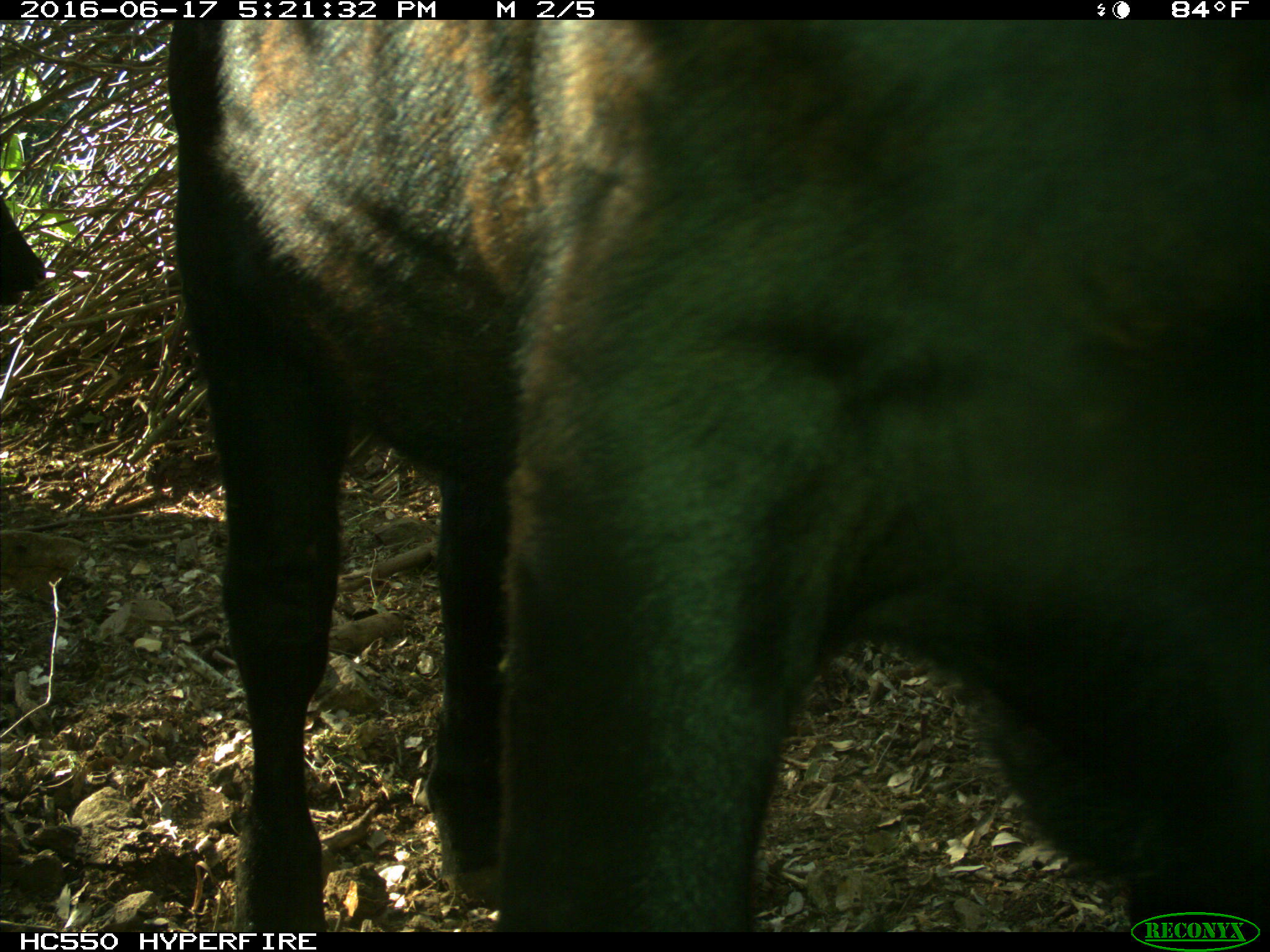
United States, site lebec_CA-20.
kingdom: Animalia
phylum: Chordata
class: Mammalia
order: Artiodactyla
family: Bovidae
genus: Bos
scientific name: Bos taurus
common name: domestic cow